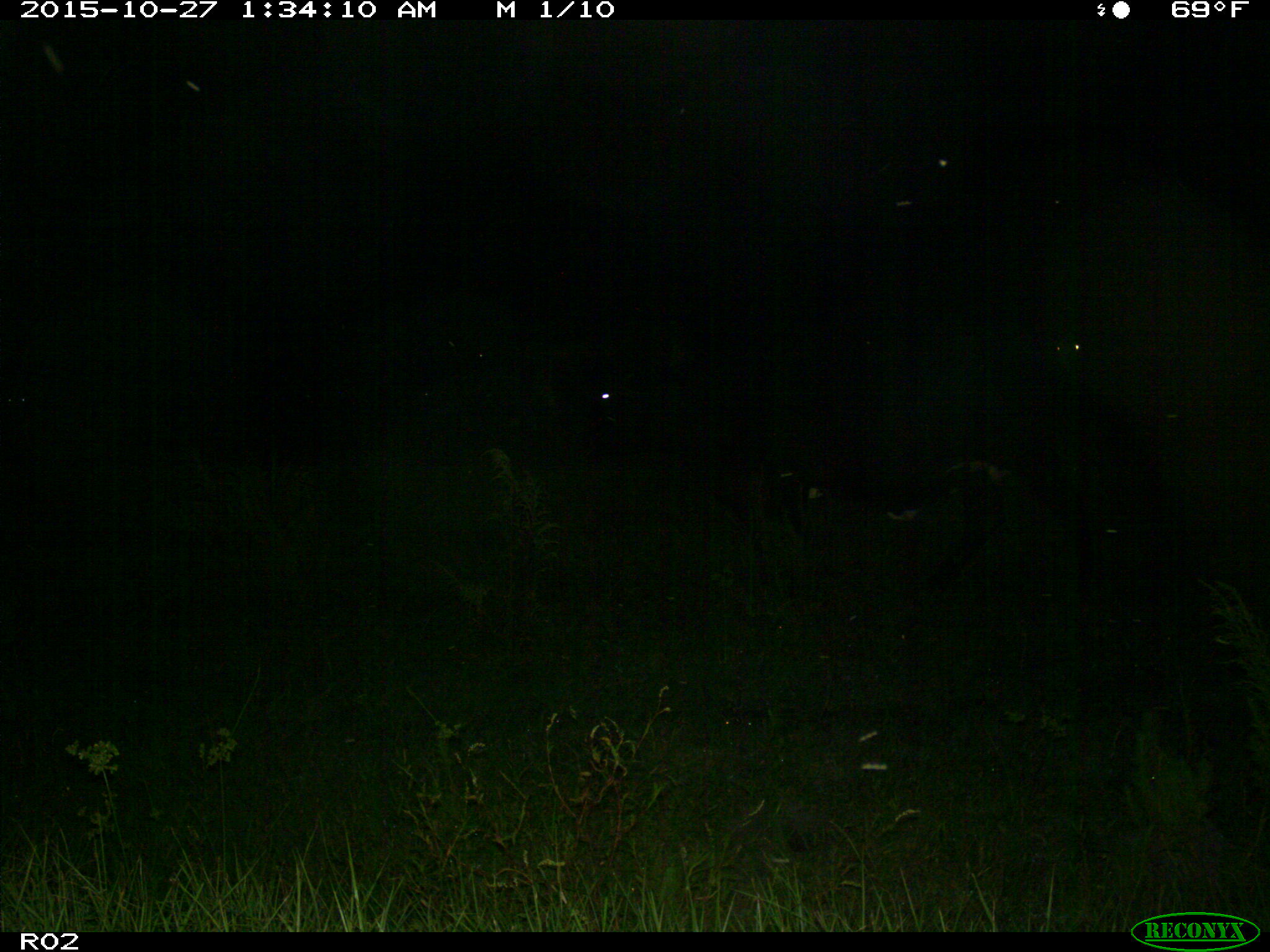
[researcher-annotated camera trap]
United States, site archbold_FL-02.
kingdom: Animalia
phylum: Chordata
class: Mammalia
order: Artiodactyla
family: Bovidae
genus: Bos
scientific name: Bos taurus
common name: domestic cow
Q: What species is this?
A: Bos taurus (domestic cow).